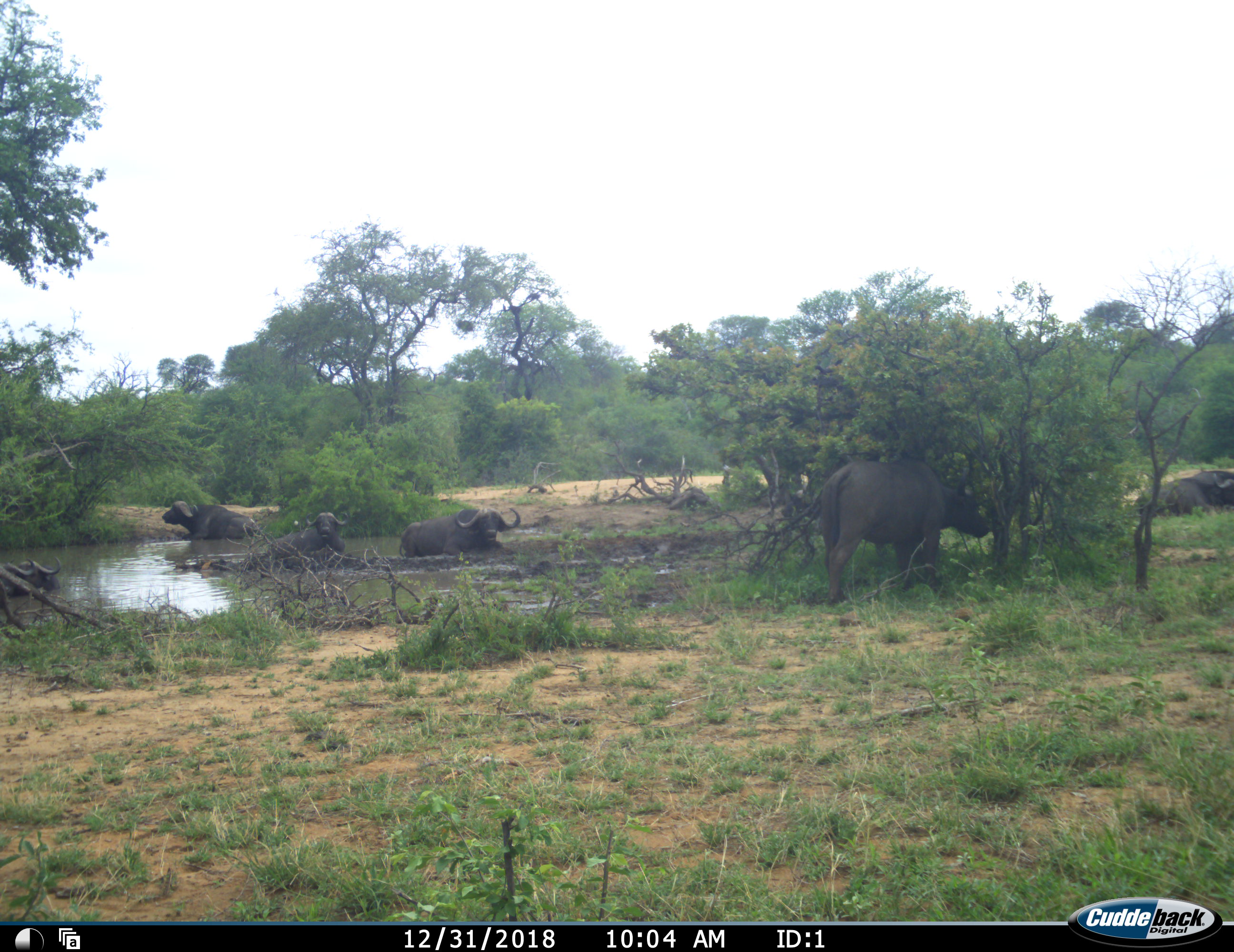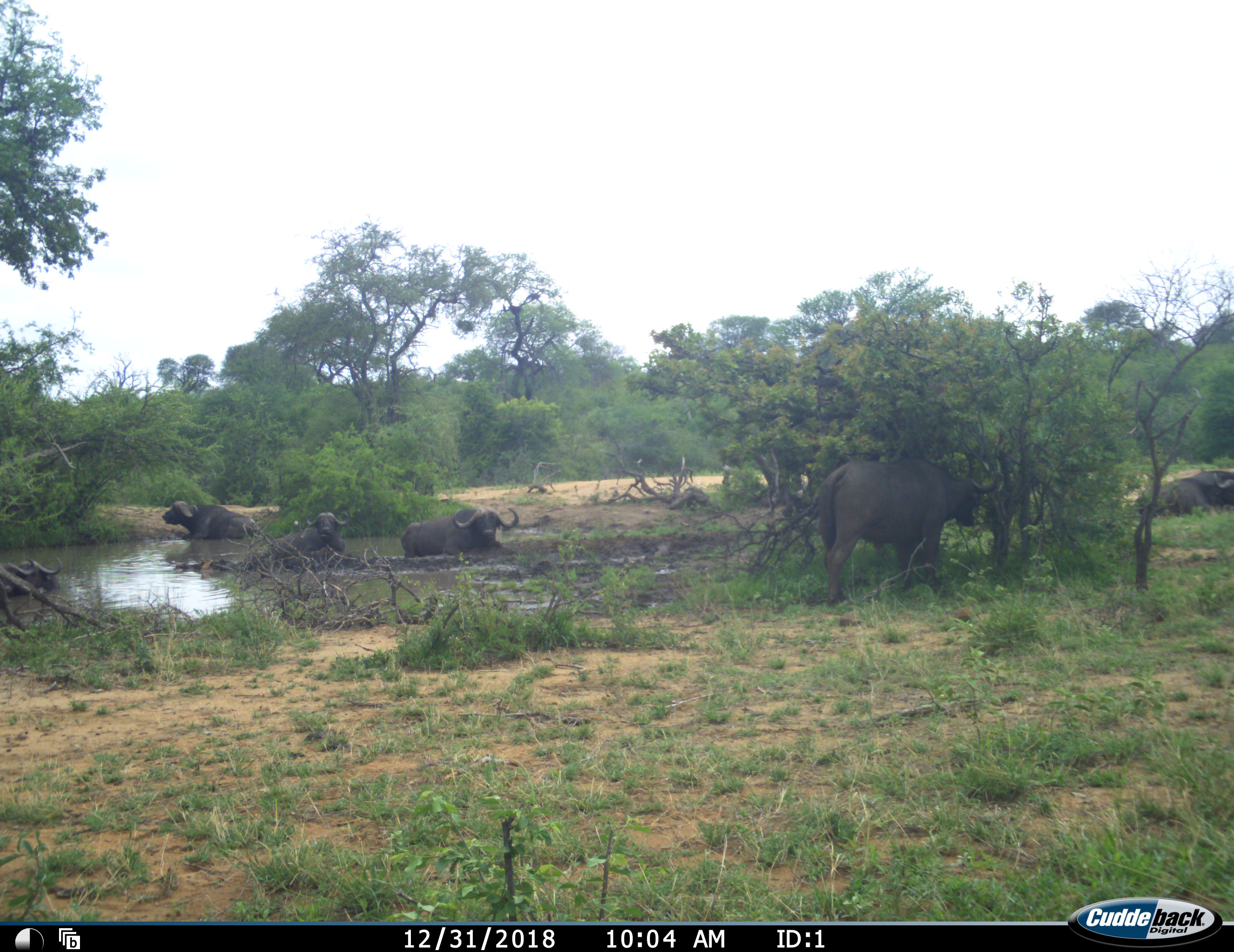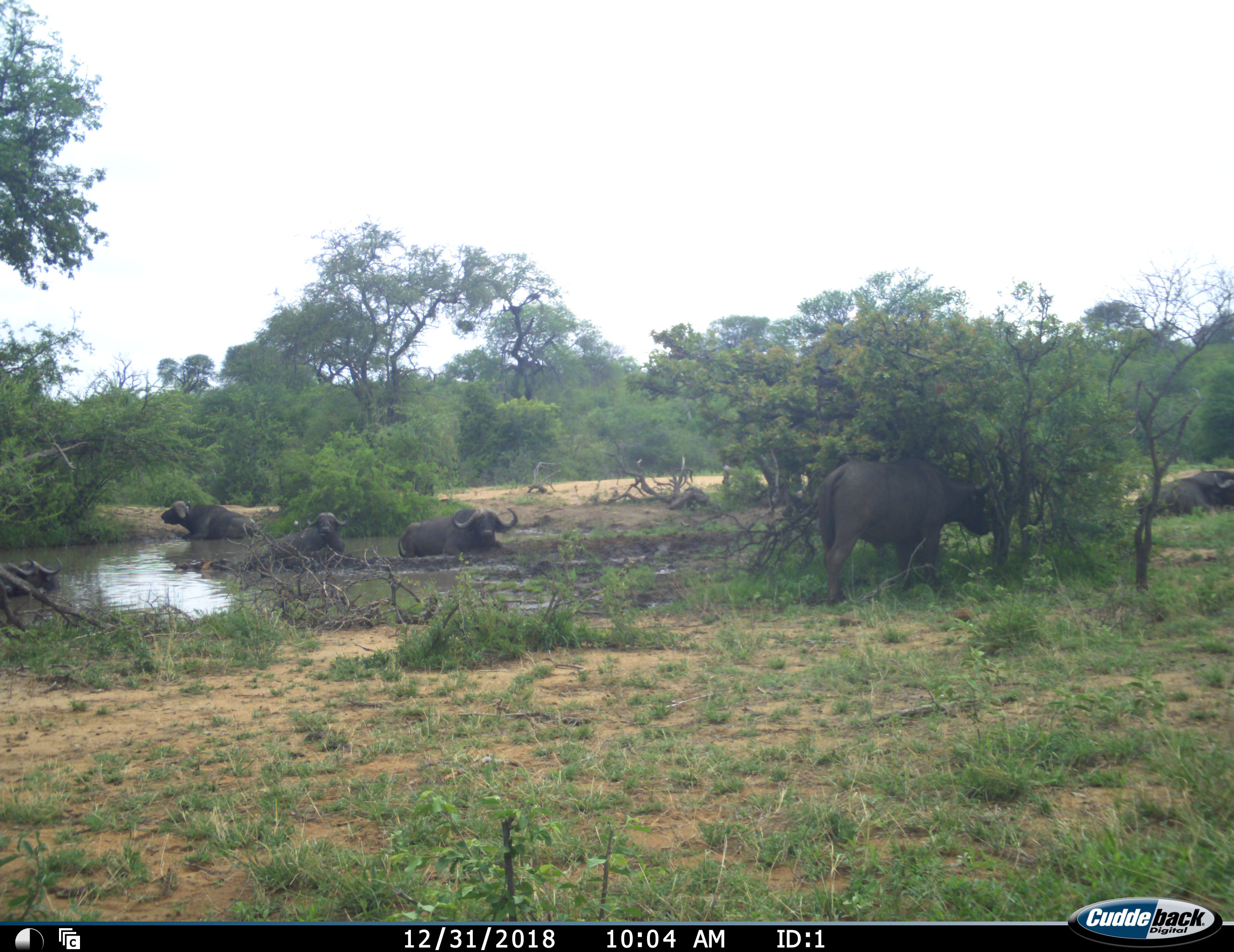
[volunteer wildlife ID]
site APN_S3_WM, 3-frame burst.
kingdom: Animalia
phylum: Chordata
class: Mammalia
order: Artiodactyla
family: Bovidae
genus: Syncerus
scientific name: Syncerus caffer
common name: african buffalo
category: buffalo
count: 6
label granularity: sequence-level